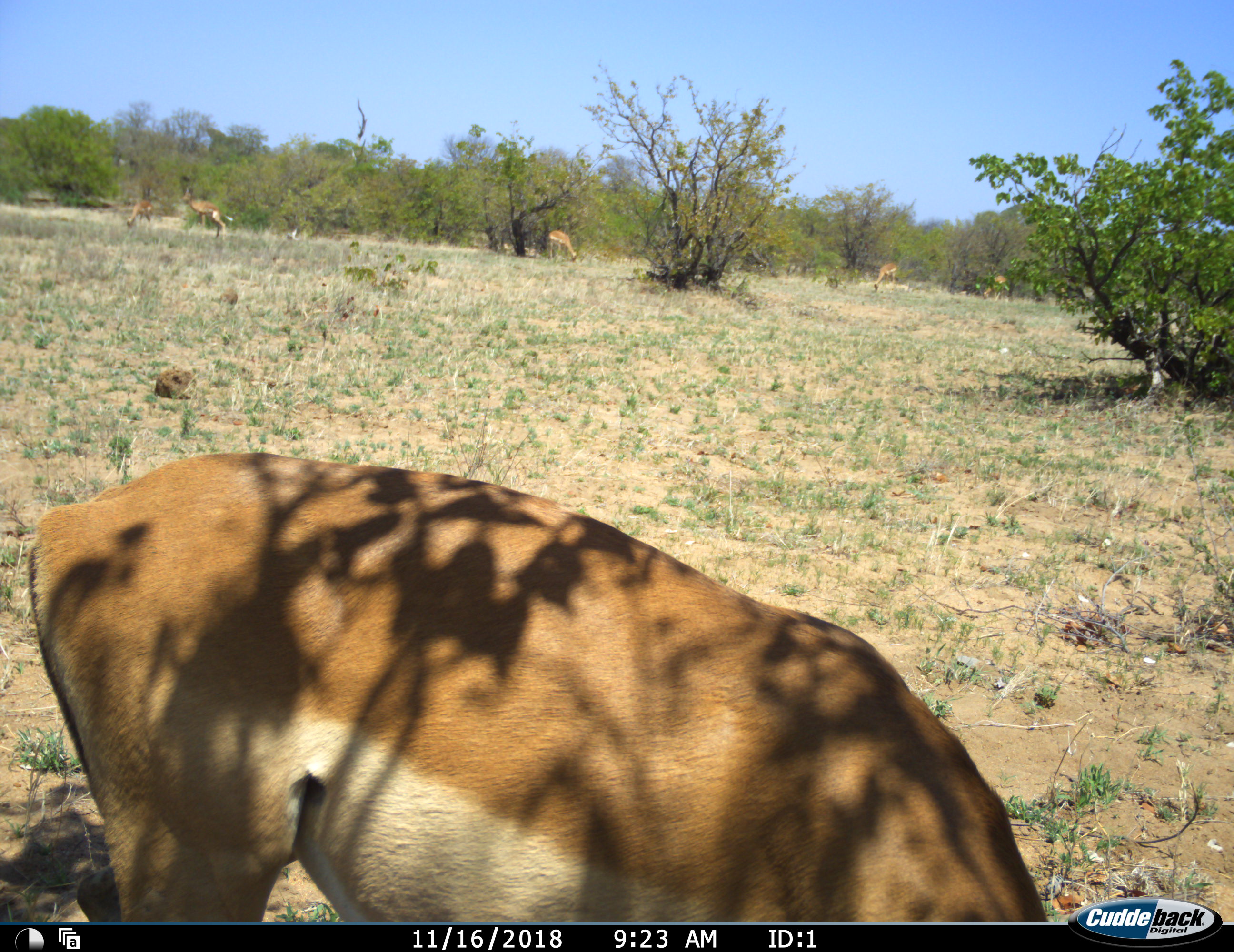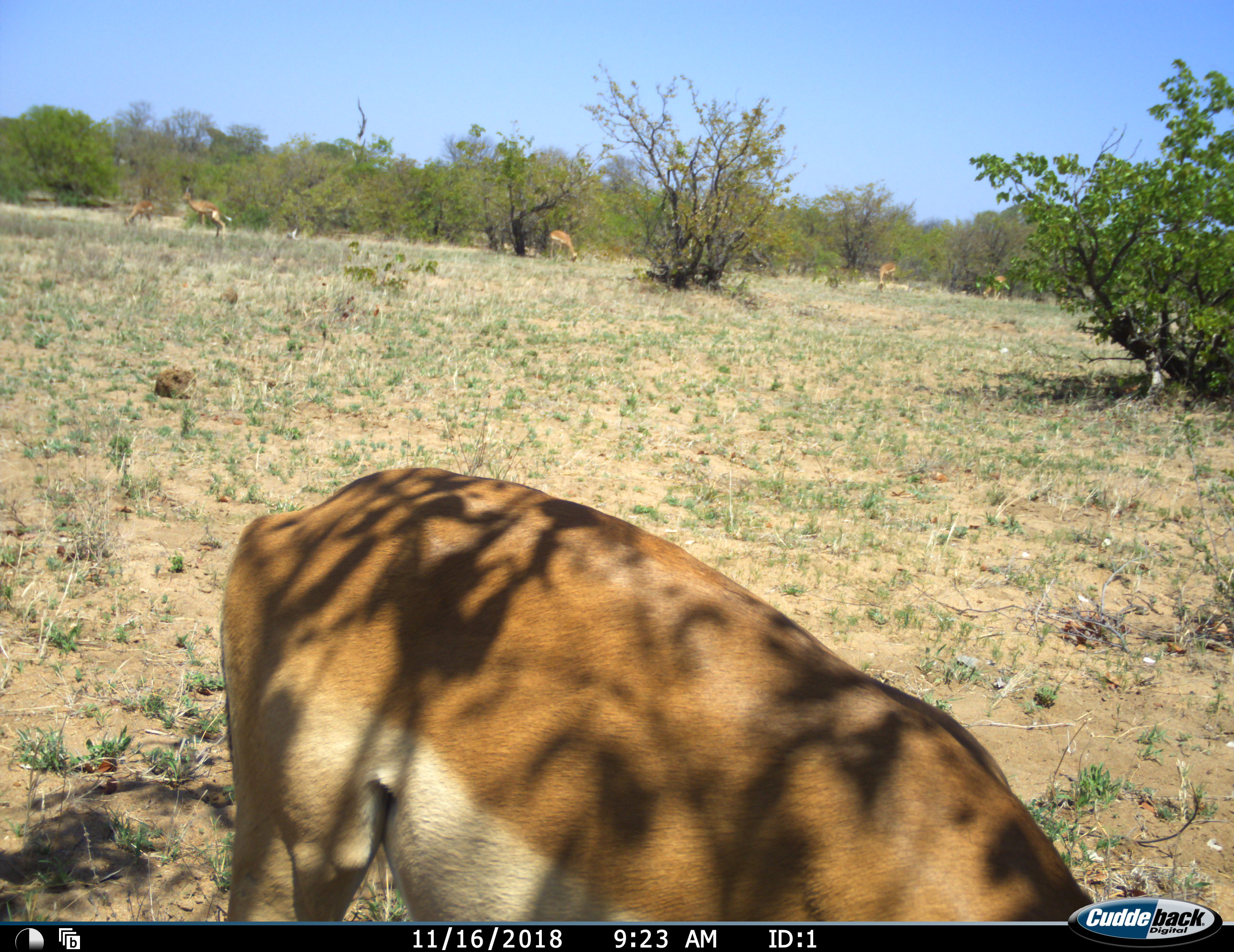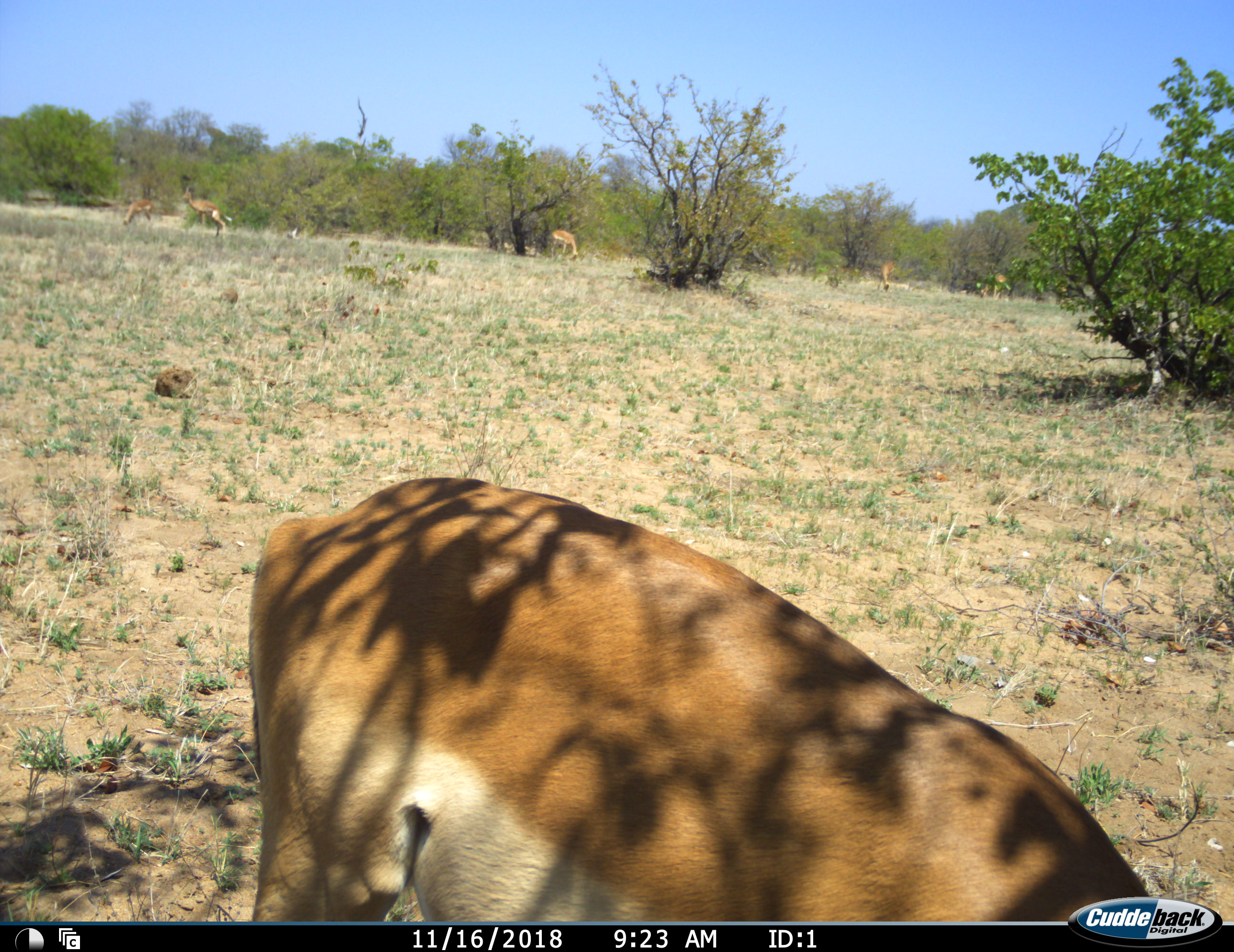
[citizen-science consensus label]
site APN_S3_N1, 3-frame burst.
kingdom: Animalia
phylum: Chordata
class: Mammalia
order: Artiodactyla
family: Bovidae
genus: Aepyceros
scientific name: Aepyceros melampus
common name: impala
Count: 6.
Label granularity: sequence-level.